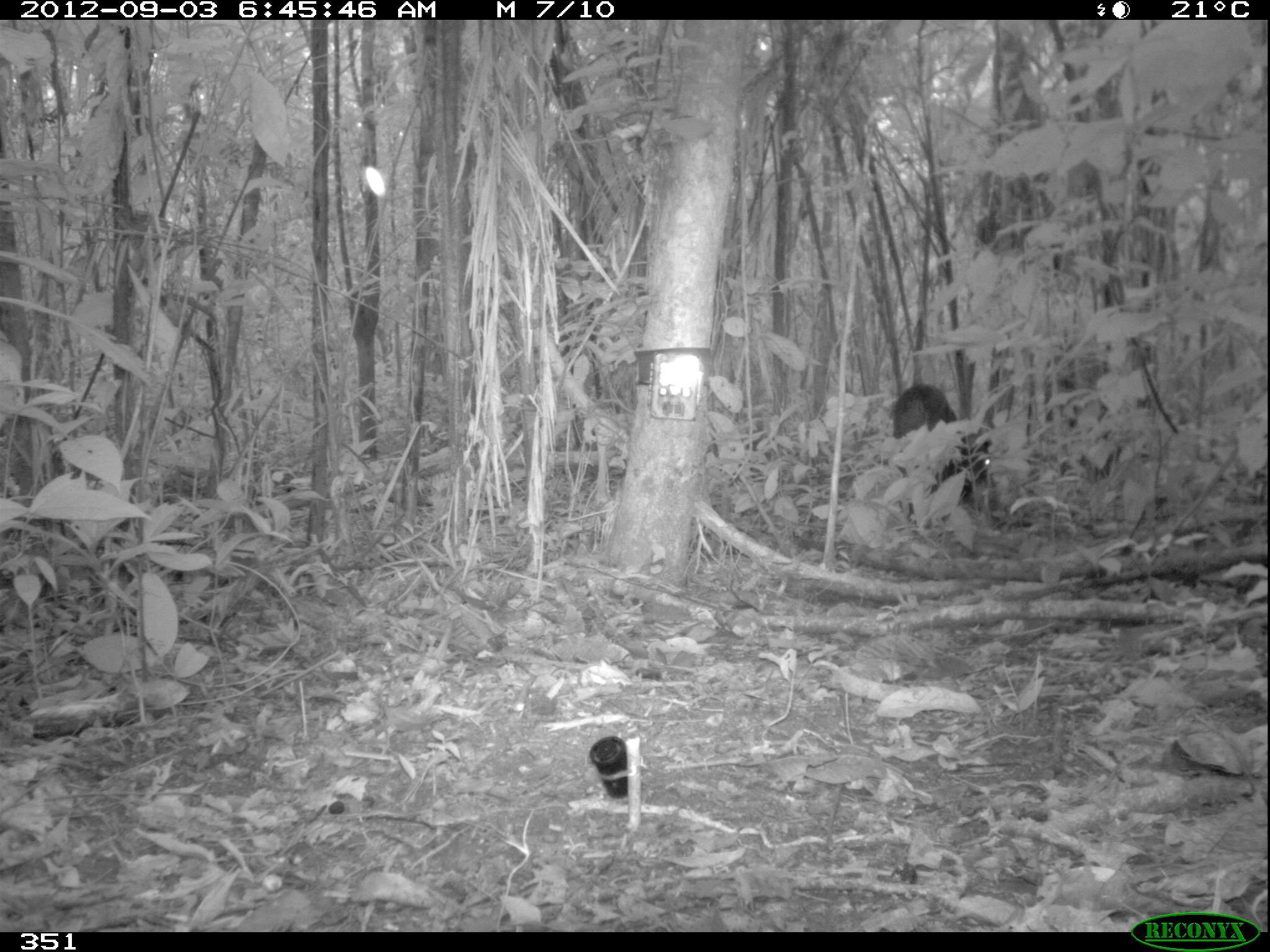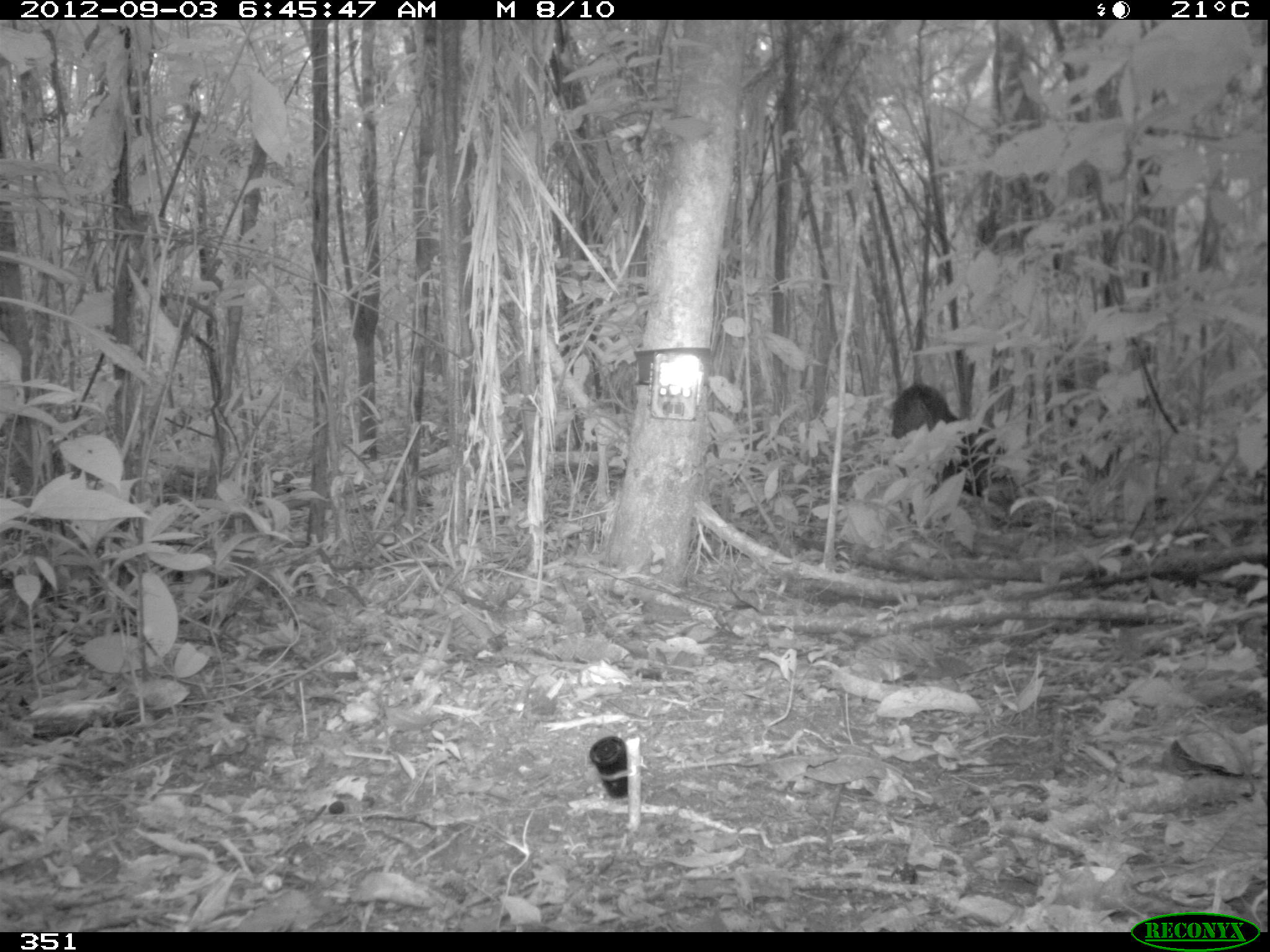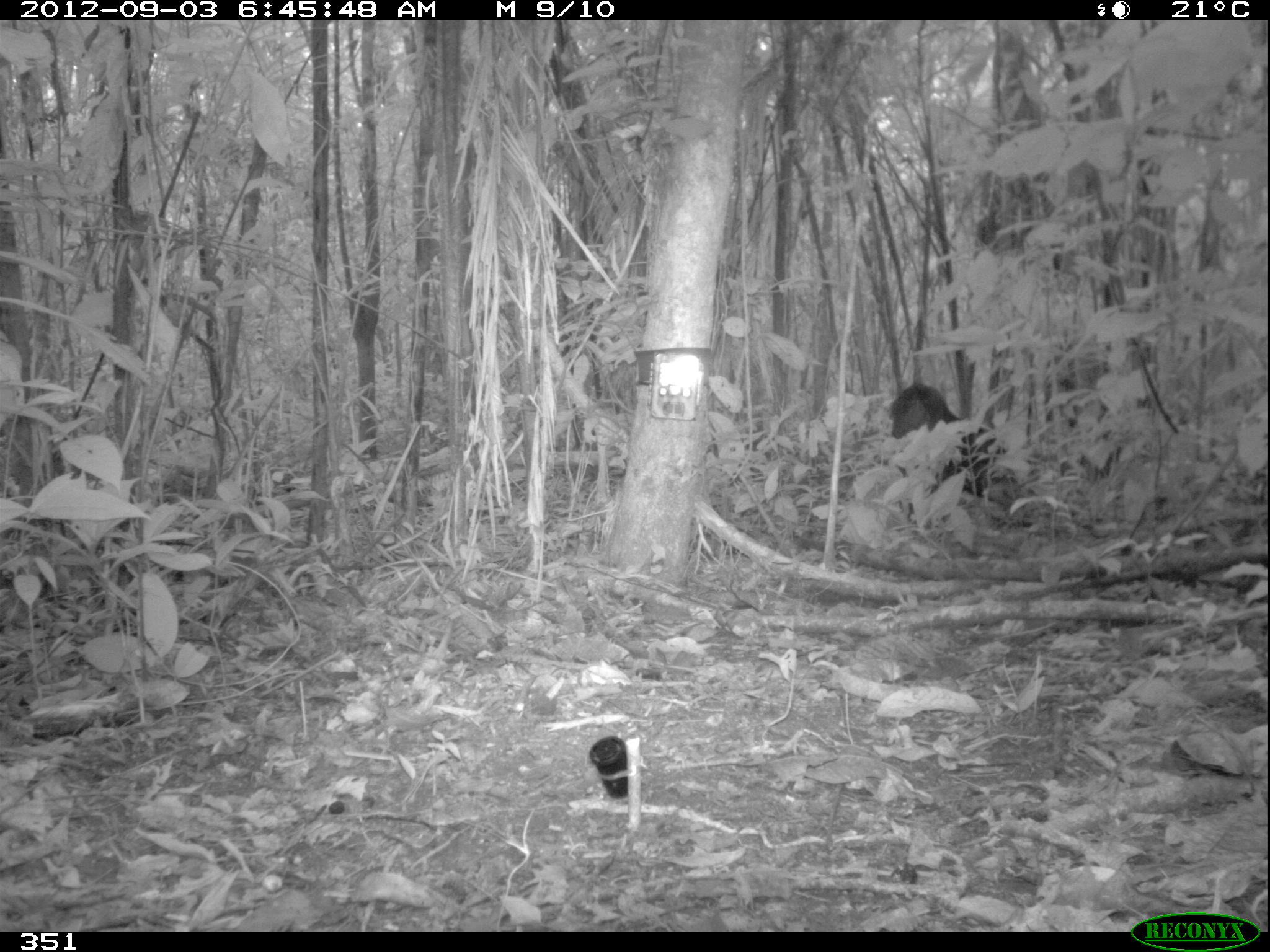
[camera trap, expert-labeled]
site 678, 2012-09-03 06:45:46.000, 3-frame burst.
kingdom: Animalia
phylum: Chordata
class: Mammalia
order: Artiodactyla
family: Tayassuidae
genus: Tayassu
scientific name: Tayassu pecari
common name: white-lipped peccary